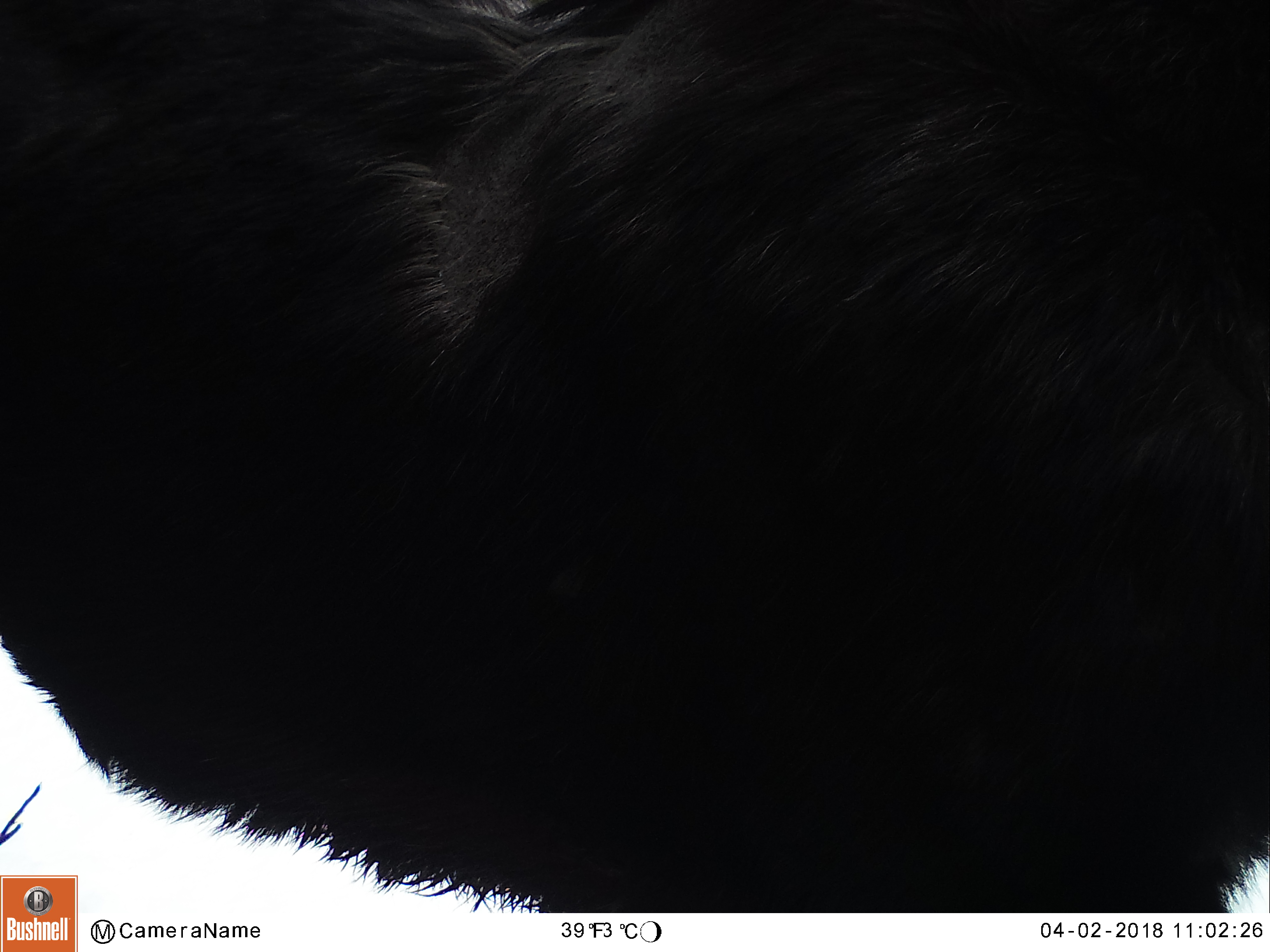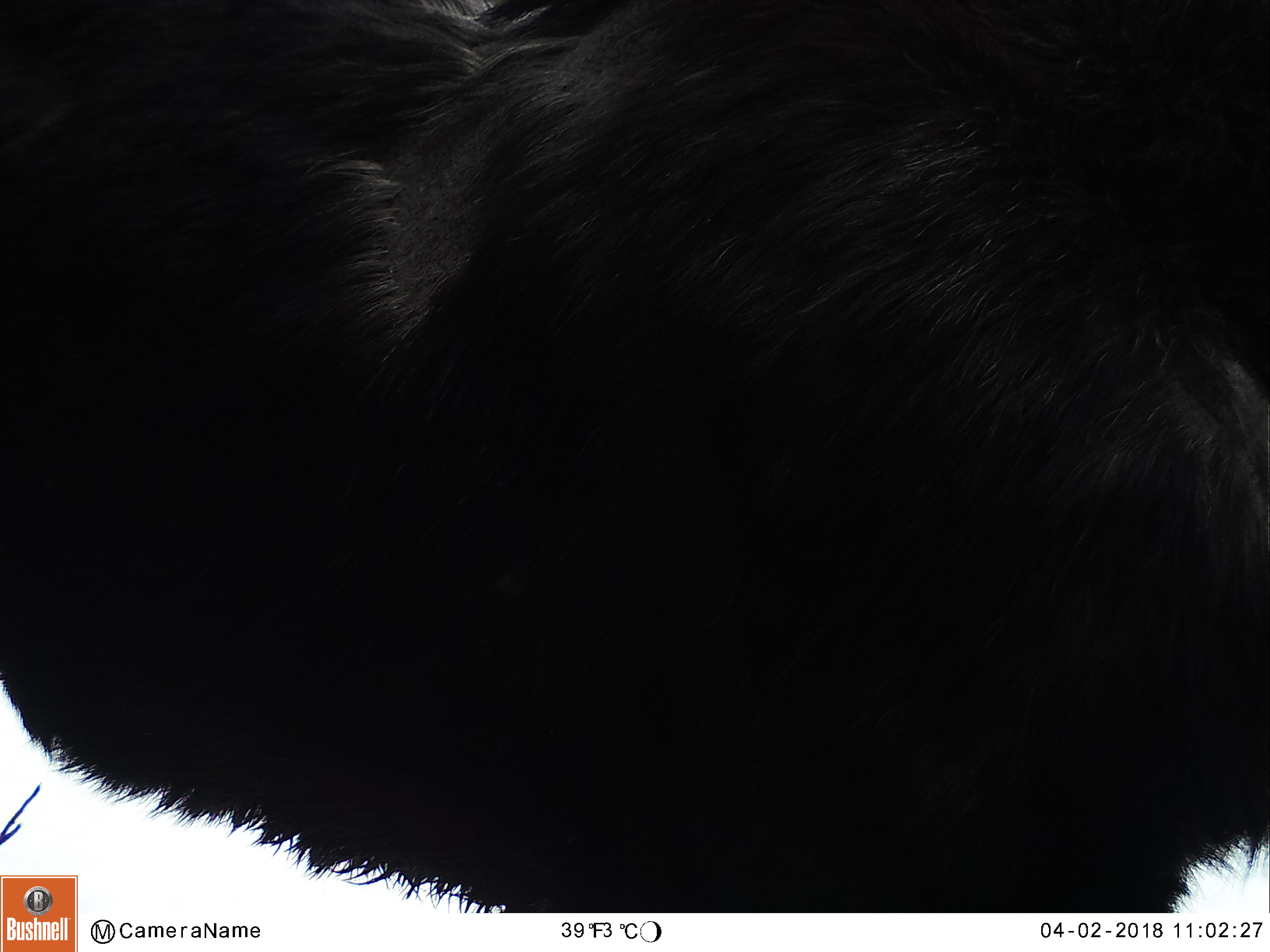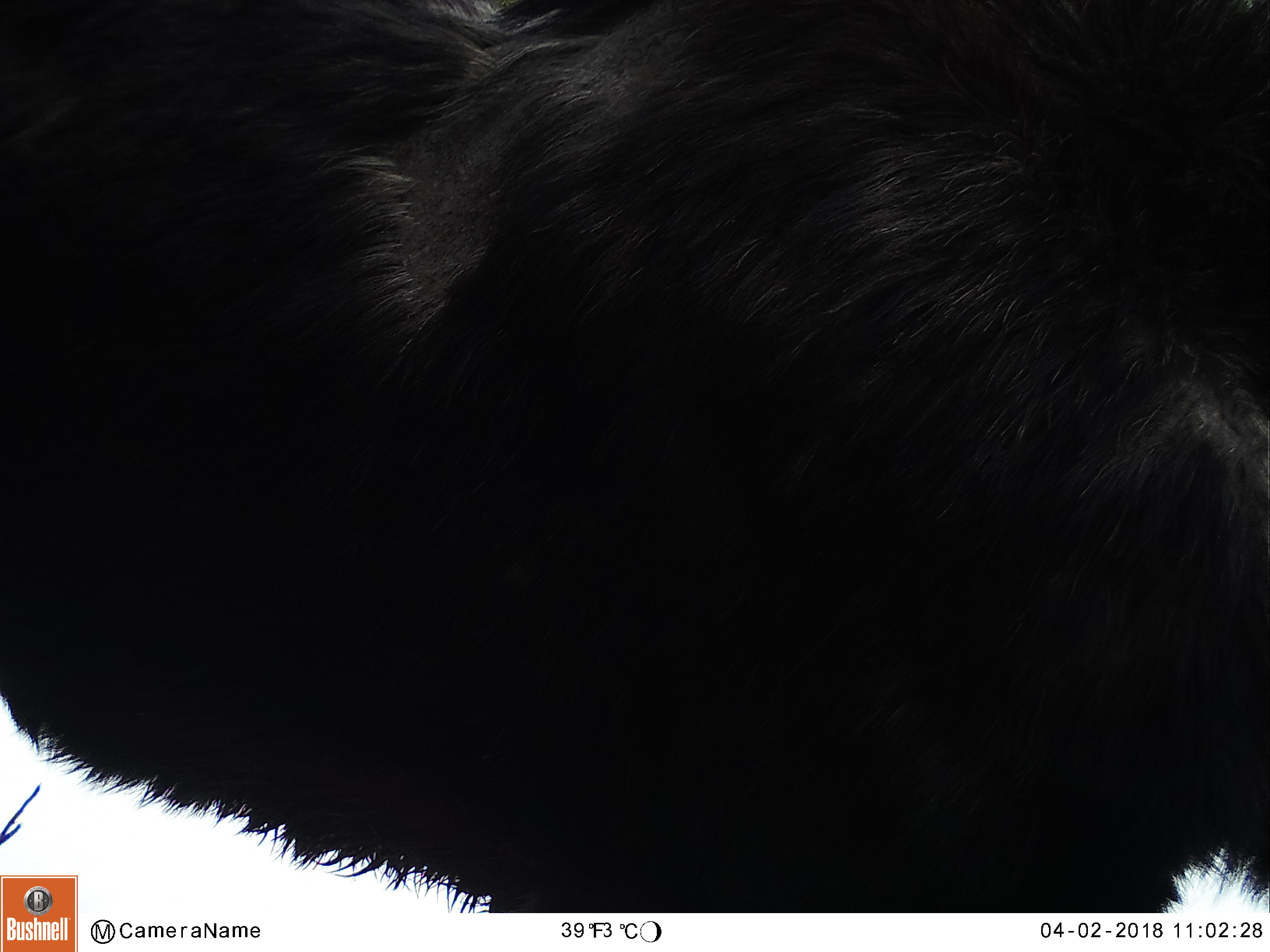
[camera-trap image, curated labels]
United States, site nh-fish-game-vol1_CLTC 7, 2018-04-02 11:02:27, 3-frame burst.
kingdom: Animalia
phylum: Chordata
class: Mammalia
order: Artiodactyla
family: Cervidae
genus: Alces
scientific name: Alces alces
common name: moose